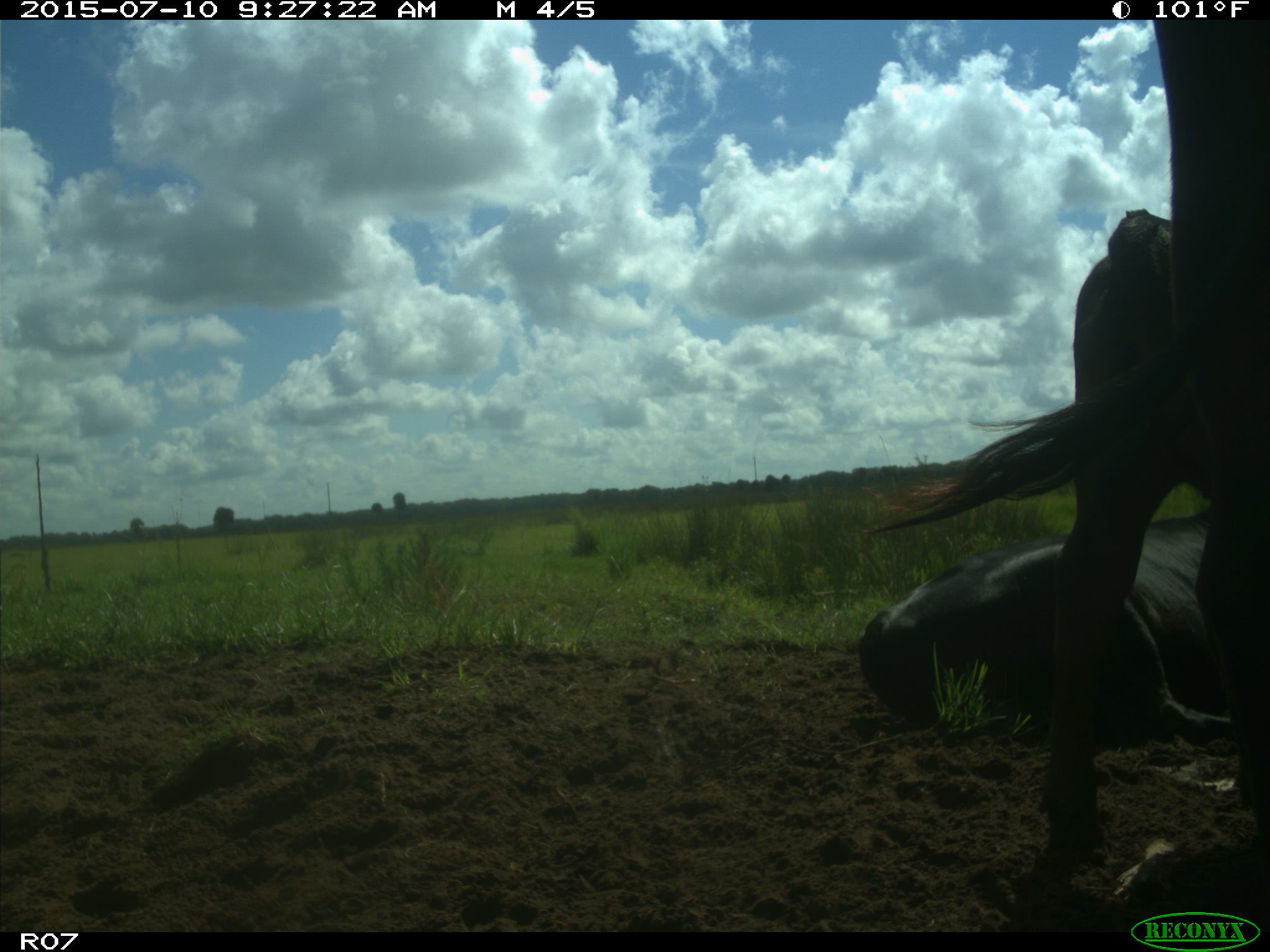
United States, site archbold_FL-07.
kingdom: Animalia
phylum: Chordata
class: Mammalia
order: Artiodactyla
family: Bovidae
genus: Bos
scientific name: Bos taurus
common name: domestic cow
Bos taurus (domestic cow).